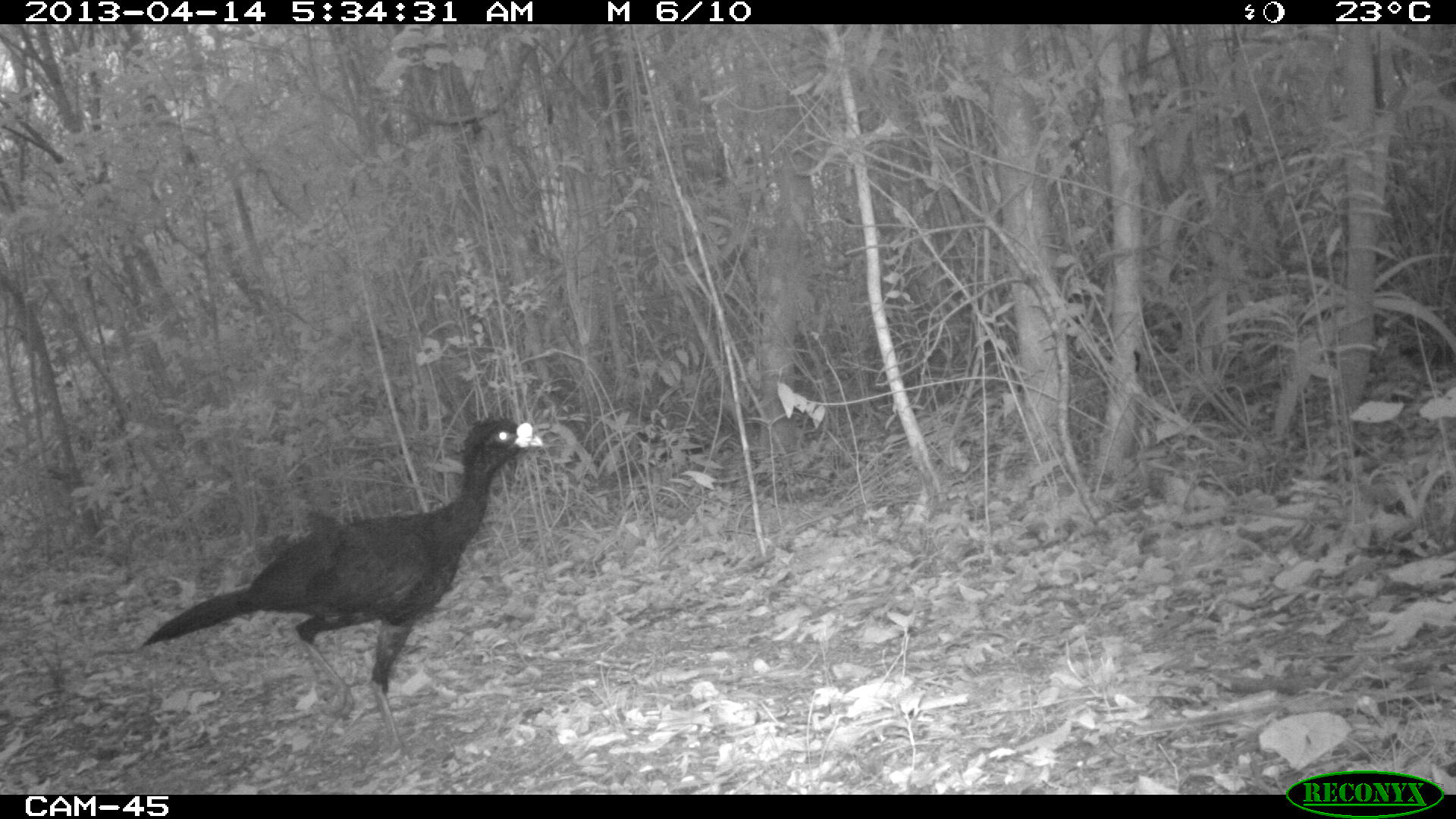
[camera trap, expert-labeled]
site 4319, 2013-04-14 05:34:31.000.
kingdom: Animalia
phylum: Chordata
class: Aves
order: Galliformes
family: Cracidae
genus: Crax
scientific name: Crax rubra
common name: great curassow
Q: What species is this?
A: Crax rubra (great curassow).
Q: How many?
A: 1.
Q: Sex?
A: Male.